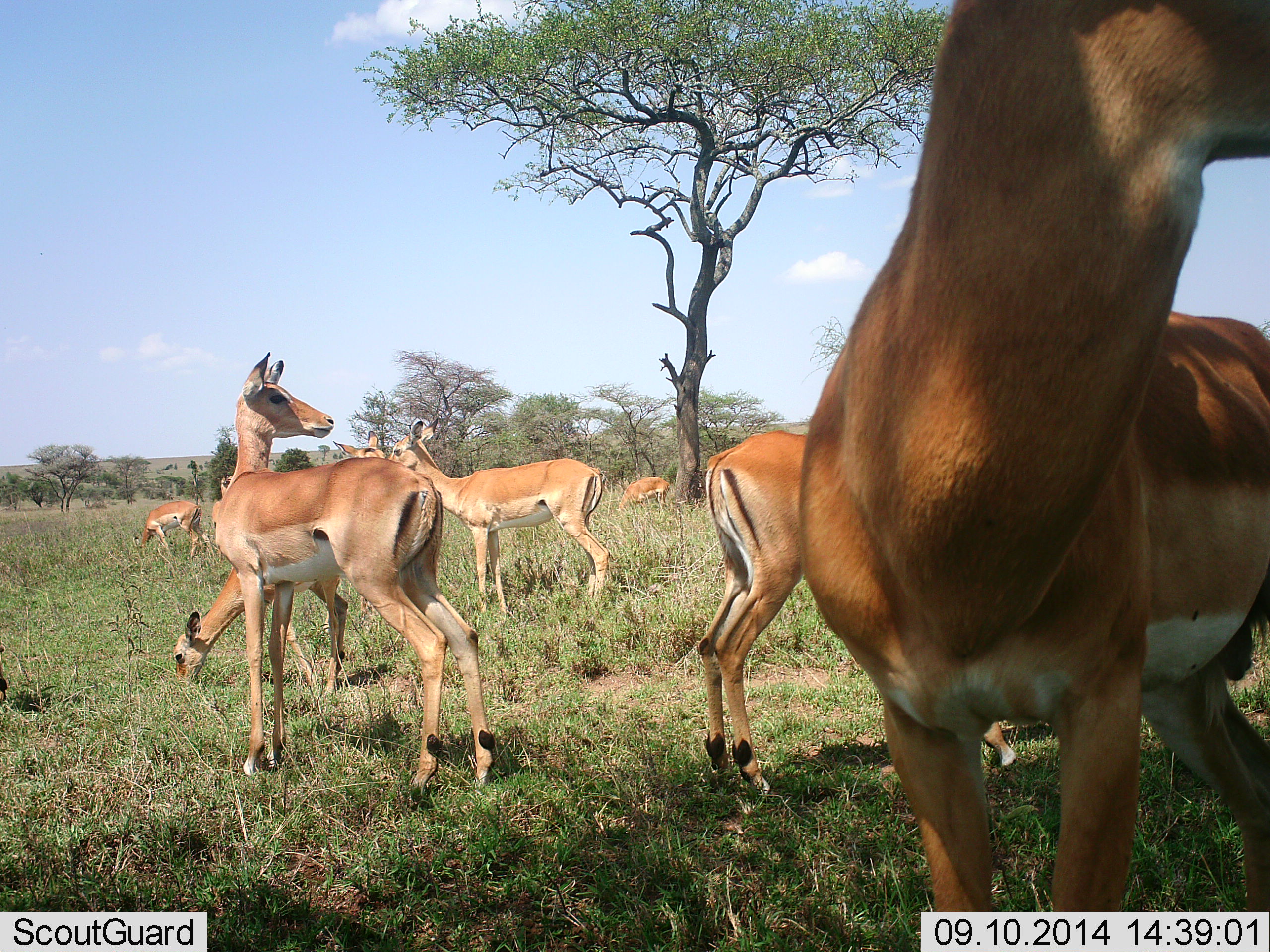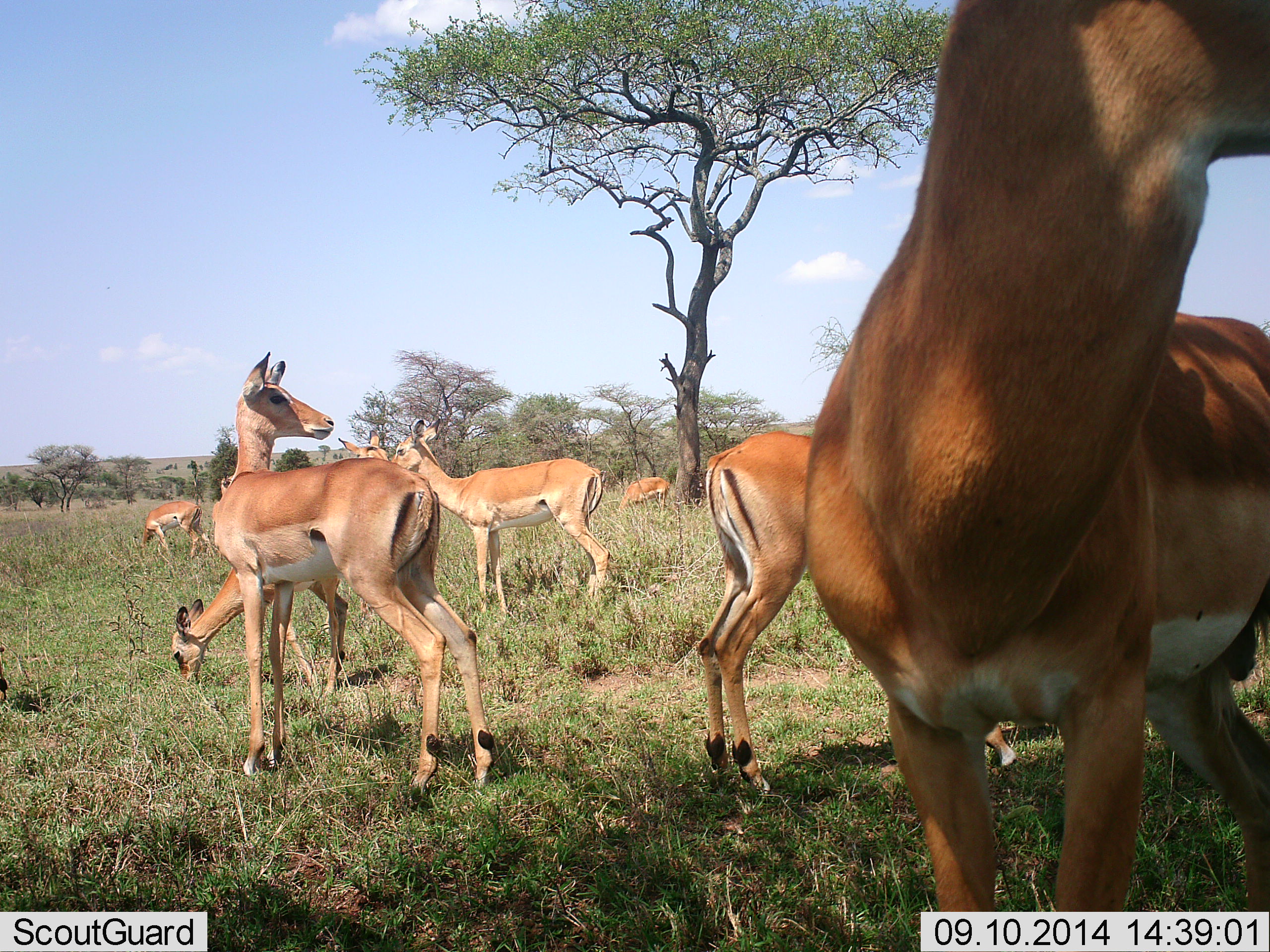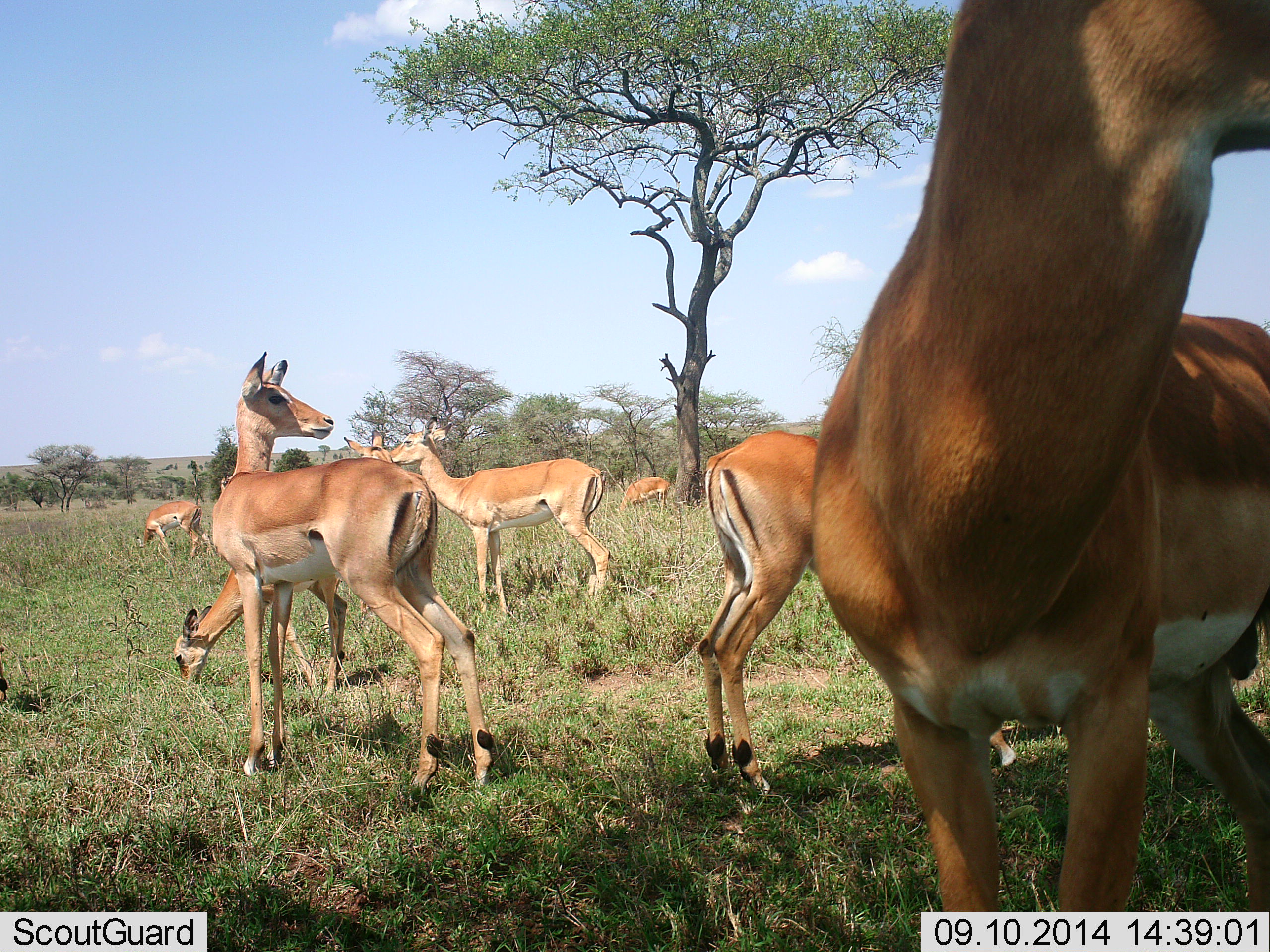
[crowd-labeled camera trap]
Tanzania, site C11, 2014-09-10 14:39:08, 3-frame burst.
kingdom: Animalia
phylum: Chordata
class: Mammalia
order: Artiodactyla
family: Bovidae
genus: Aepyceros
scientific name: Aepyceros melampus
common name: impala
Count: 8.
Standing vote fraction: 100%.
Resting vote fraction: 0%.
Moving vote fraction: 10%.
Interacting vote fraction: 30%.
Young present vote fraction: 0%.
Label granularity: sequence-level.